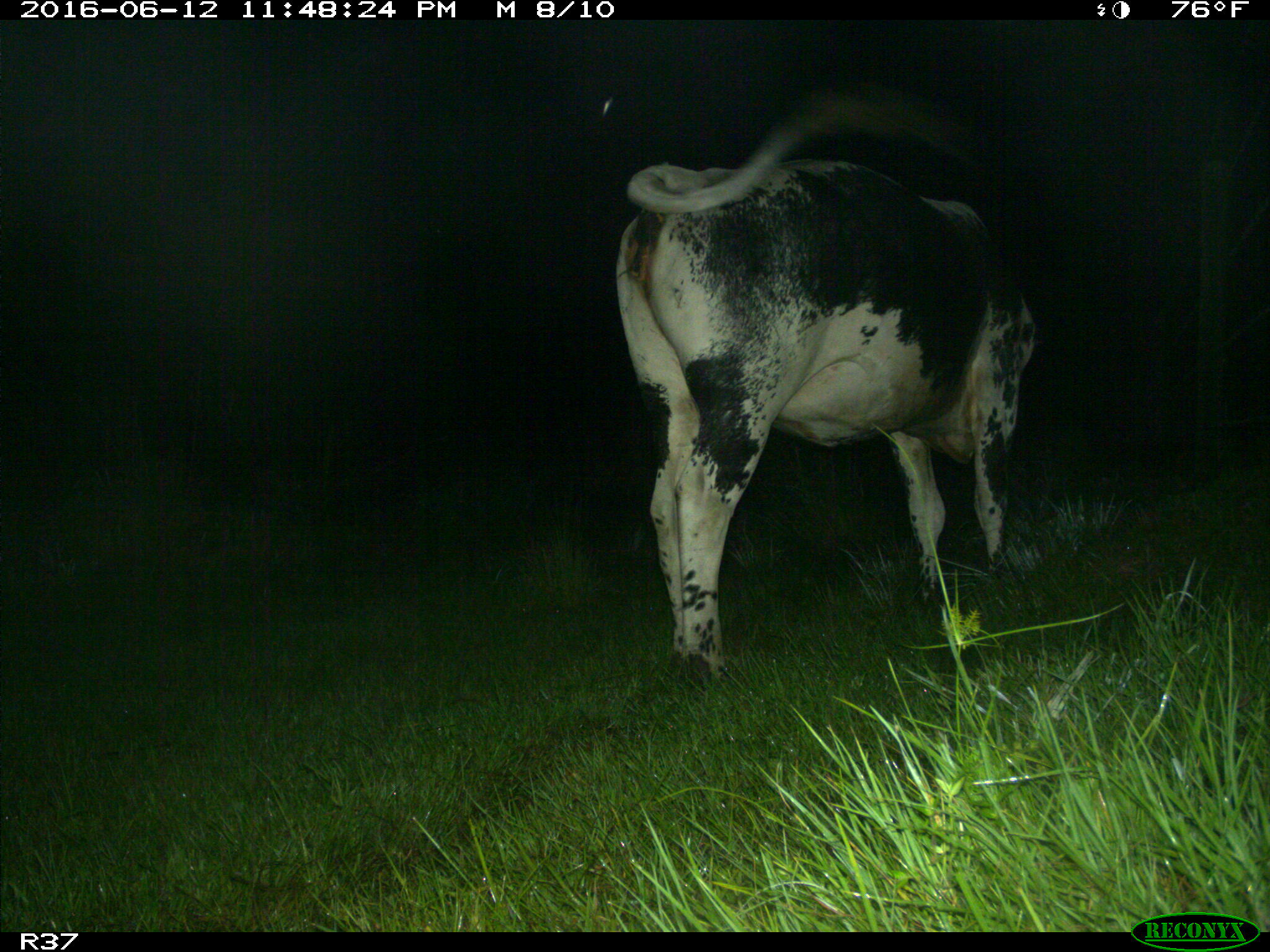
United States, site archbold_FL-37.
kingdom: Animalia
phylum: Chordata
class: Mammalia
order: Artiodactyla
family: Bovidae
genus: Bos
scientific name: Bos taurus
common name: domestic cow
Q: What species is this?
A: Bos taurus (domestic cow).